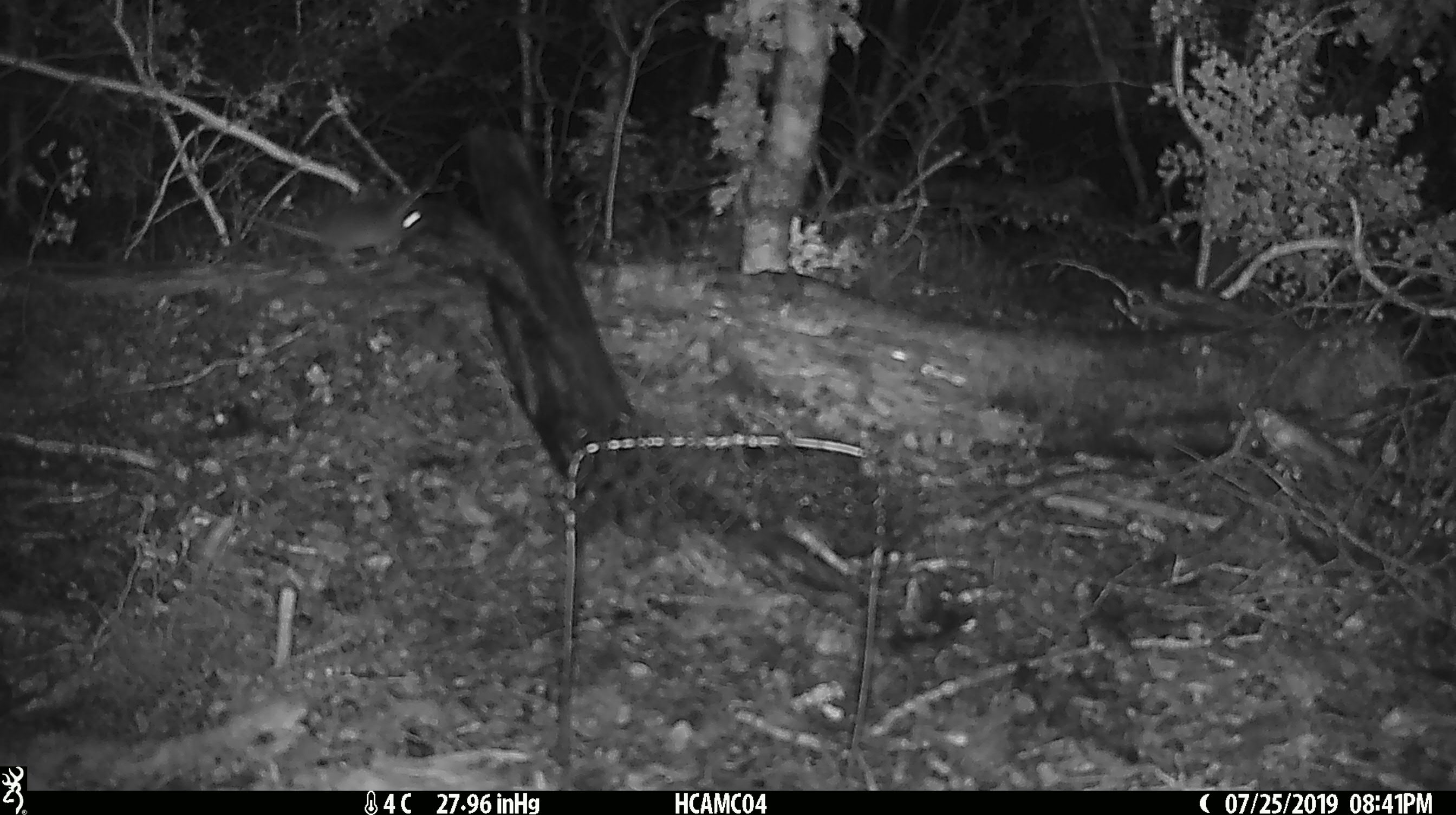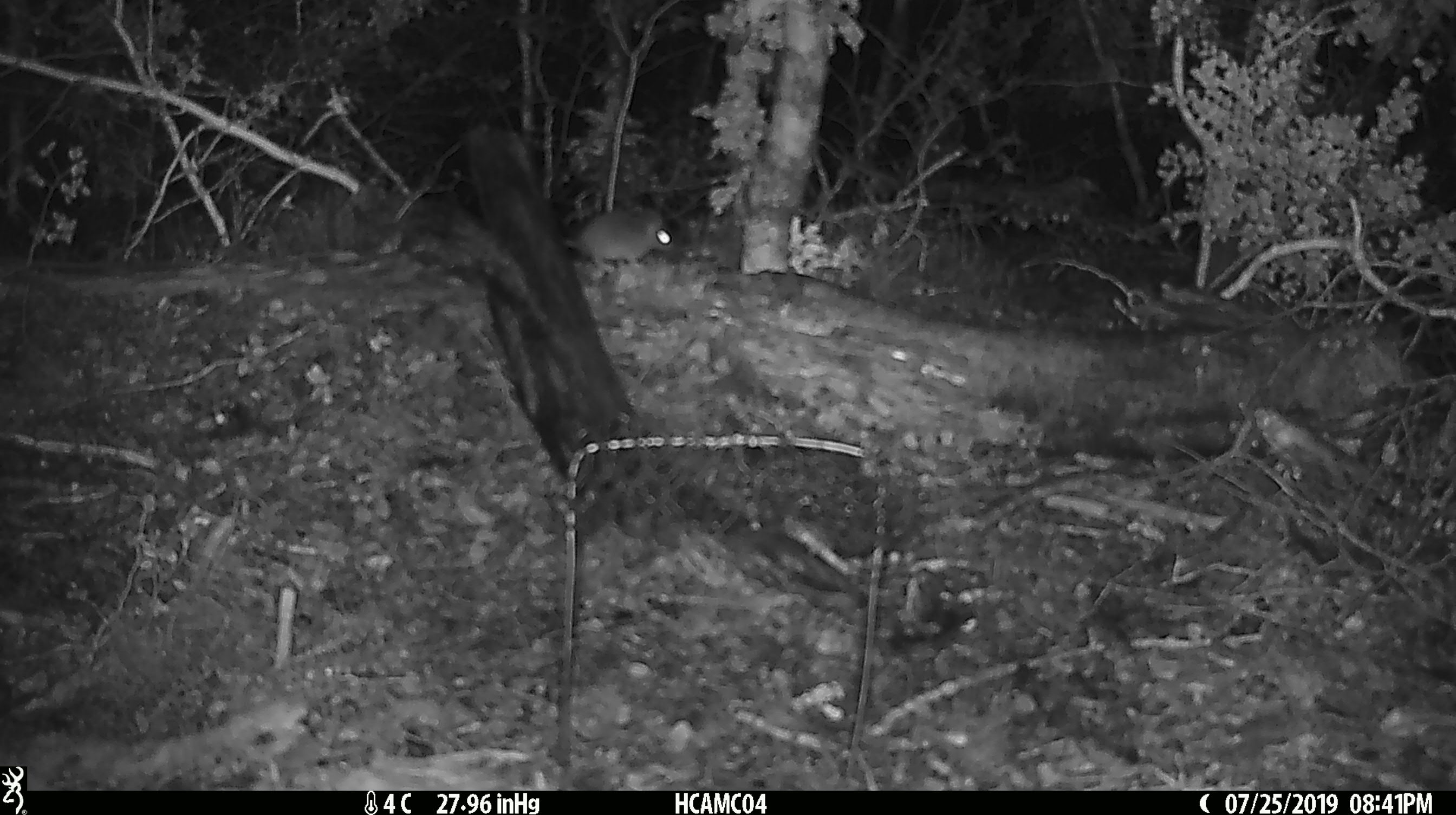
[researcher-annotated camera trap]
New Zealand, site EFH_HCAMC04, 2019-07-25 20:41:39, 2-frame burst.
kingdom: Animalia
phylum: Chordata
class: Mammalia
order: Rodentia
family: Muridae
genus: Mus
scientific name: Mus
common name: mouse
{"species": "mouse (Mus)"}